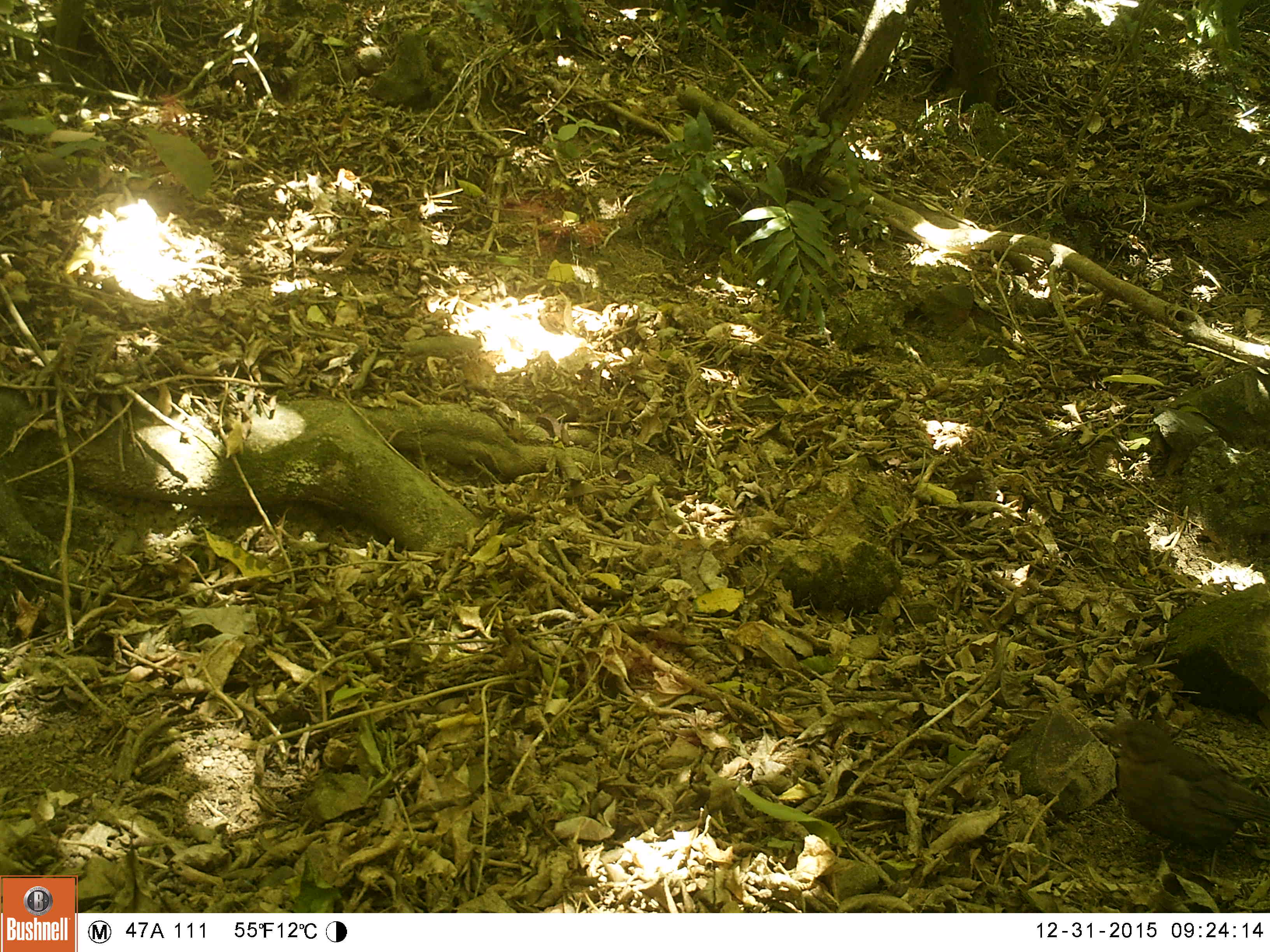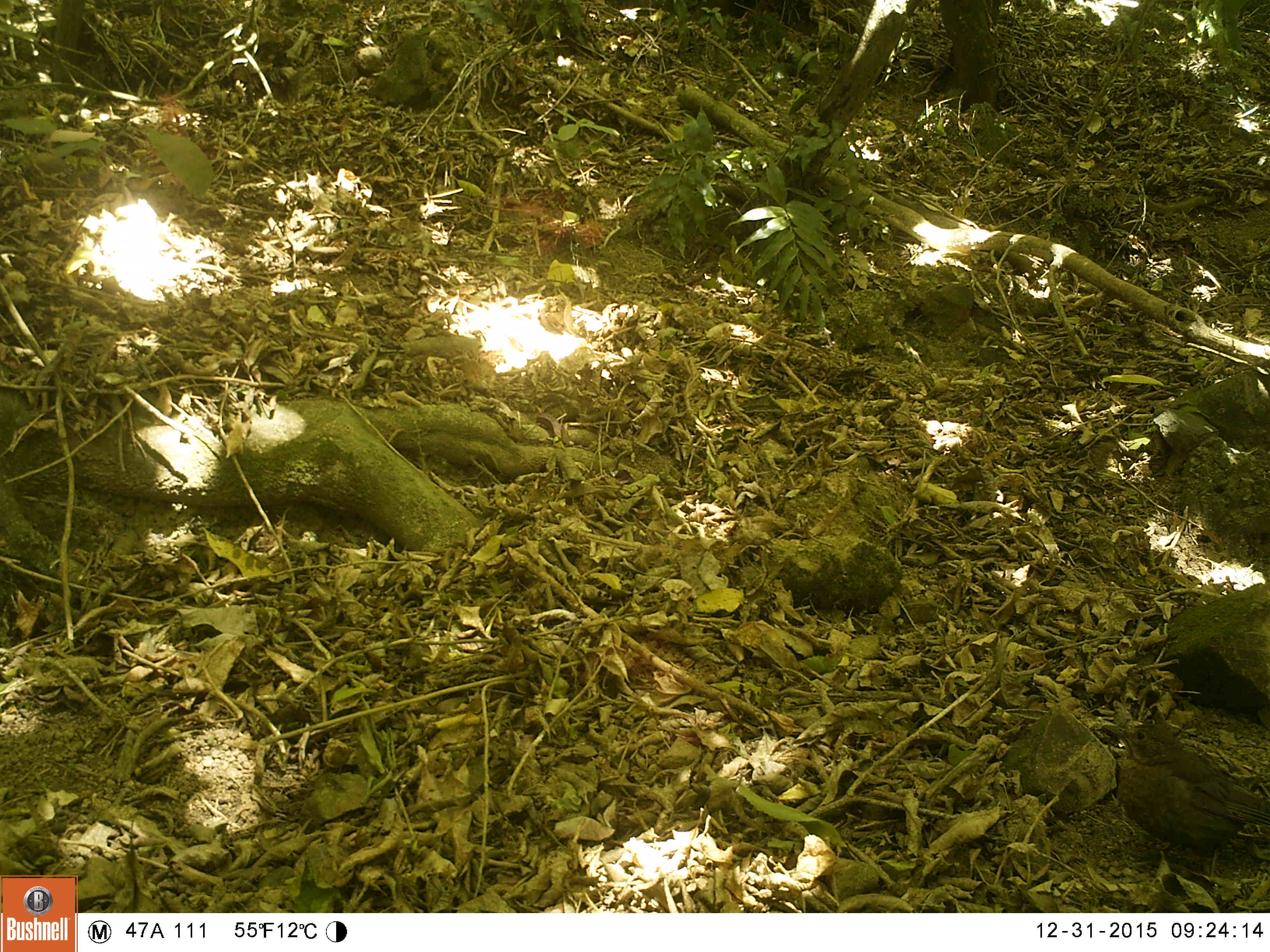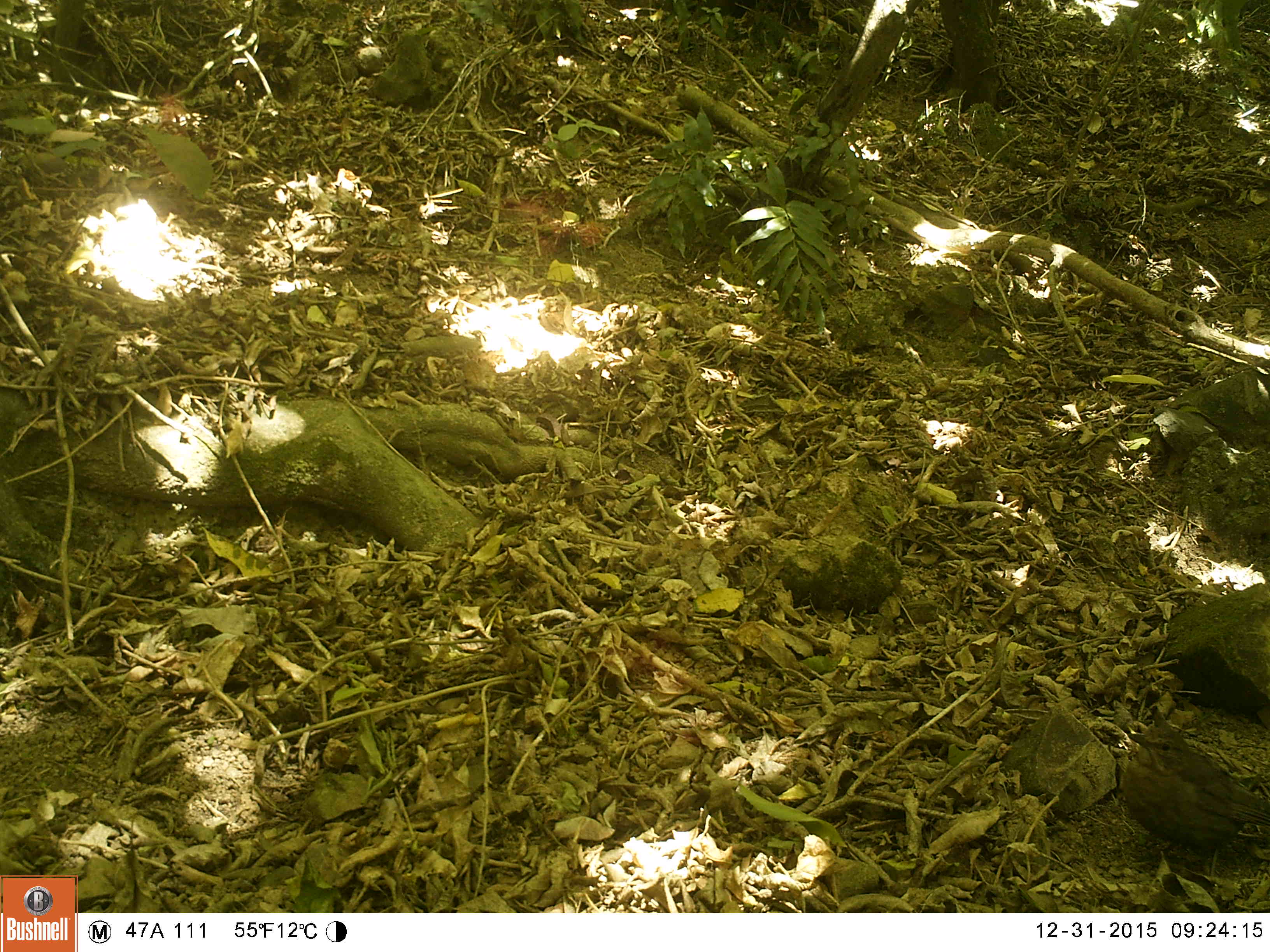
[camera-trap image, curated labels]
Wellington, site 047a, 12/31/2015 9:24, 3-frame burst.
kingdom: Animalia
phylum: Chordata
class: Aves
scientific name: Aves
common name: bird